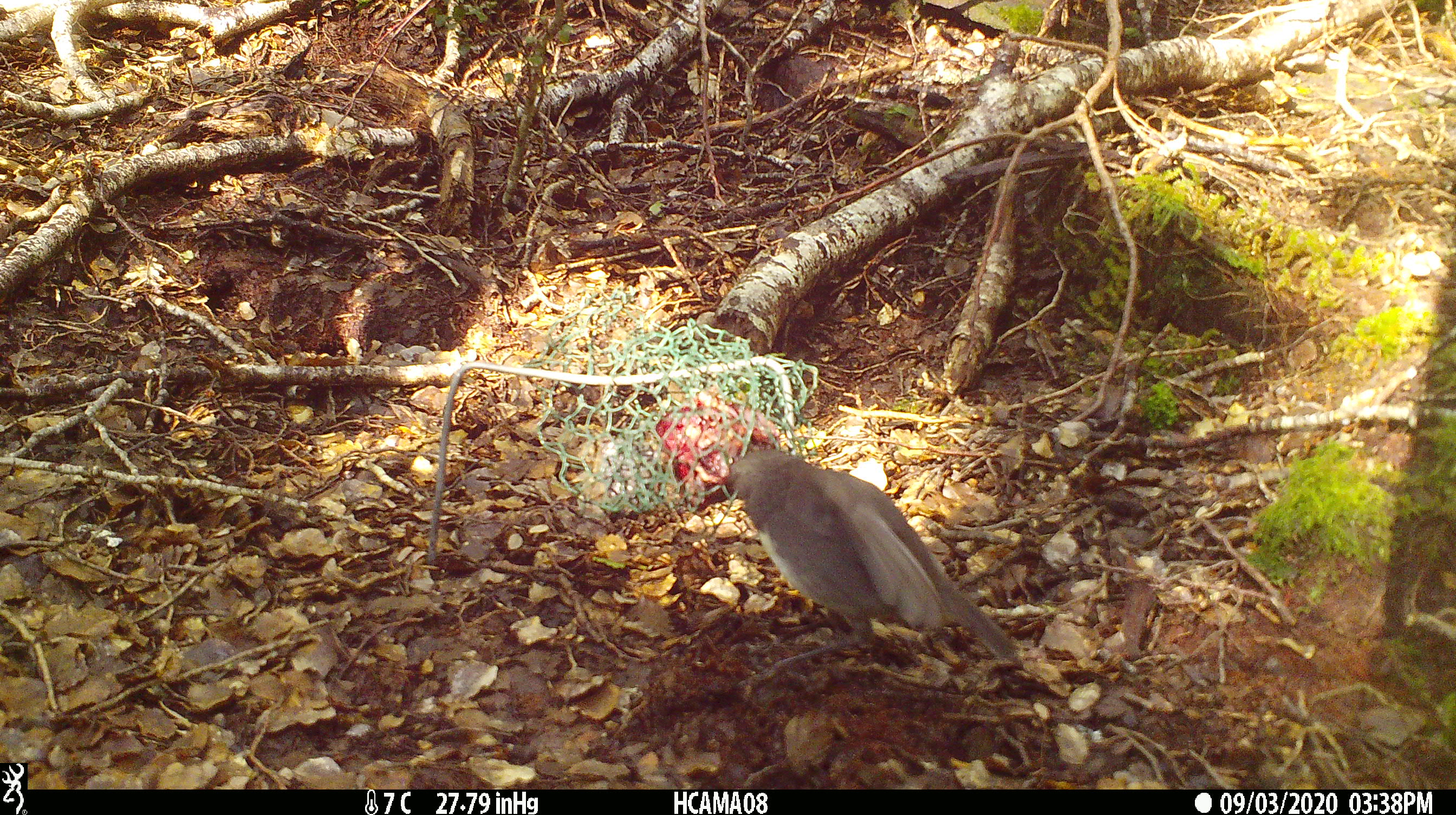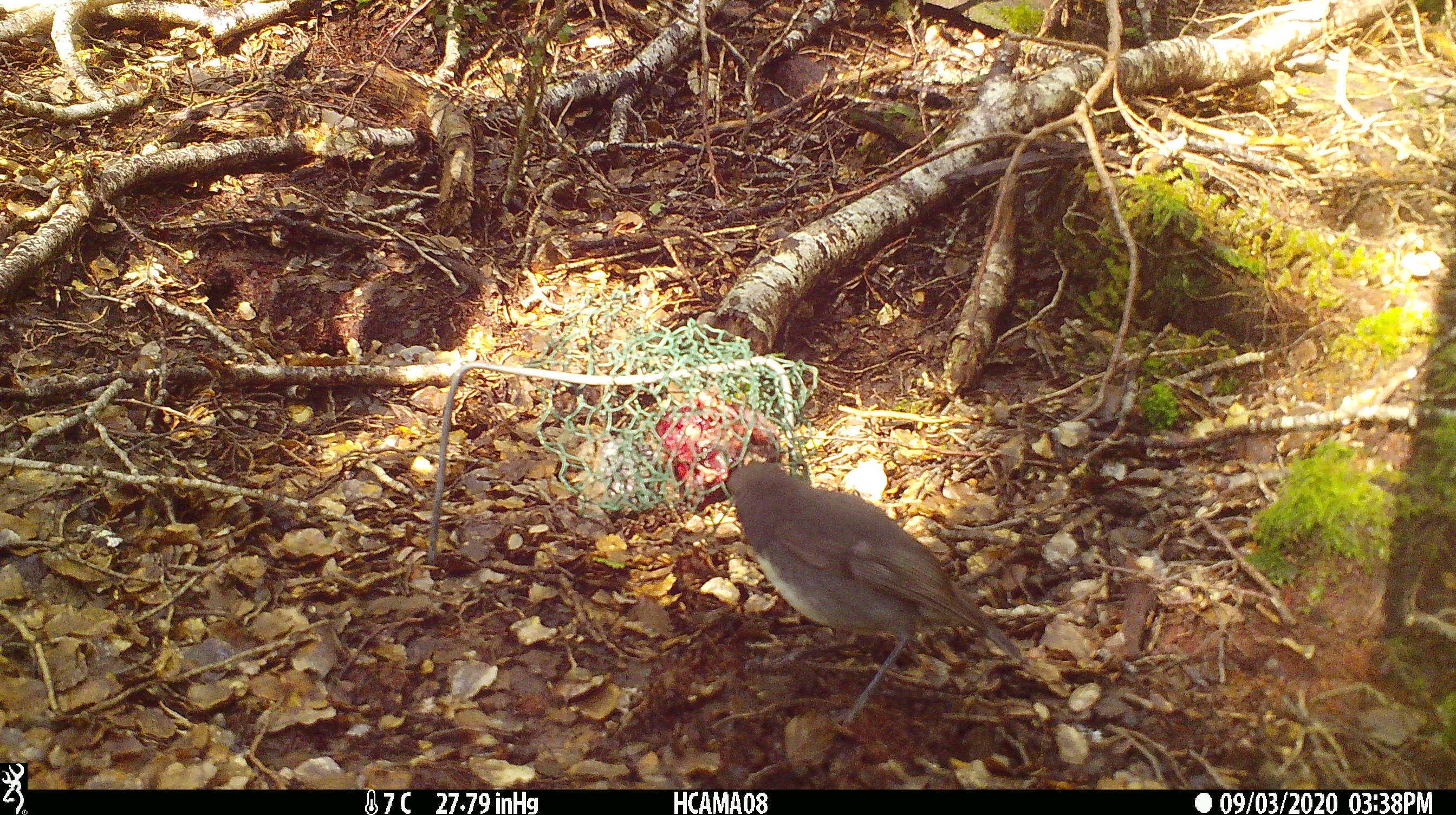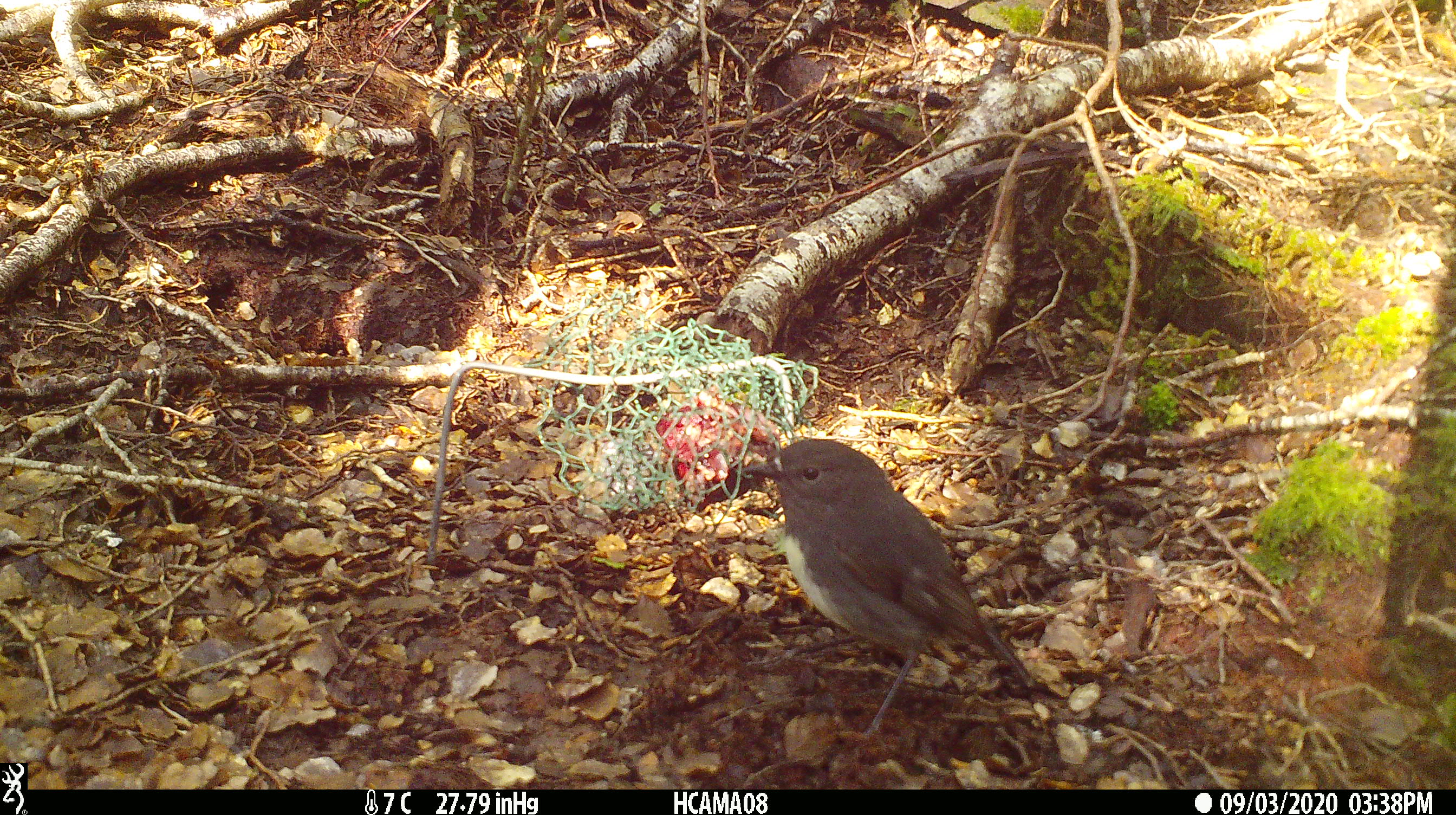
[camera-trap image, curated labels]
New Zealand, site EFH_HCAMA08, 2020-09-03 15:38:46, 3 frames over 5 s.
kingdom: Animalia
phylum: Chordata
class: Aves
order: Passeriformes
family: Petroicidae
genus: Petroica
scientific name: Petroica australis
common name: new zealand robin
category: robin